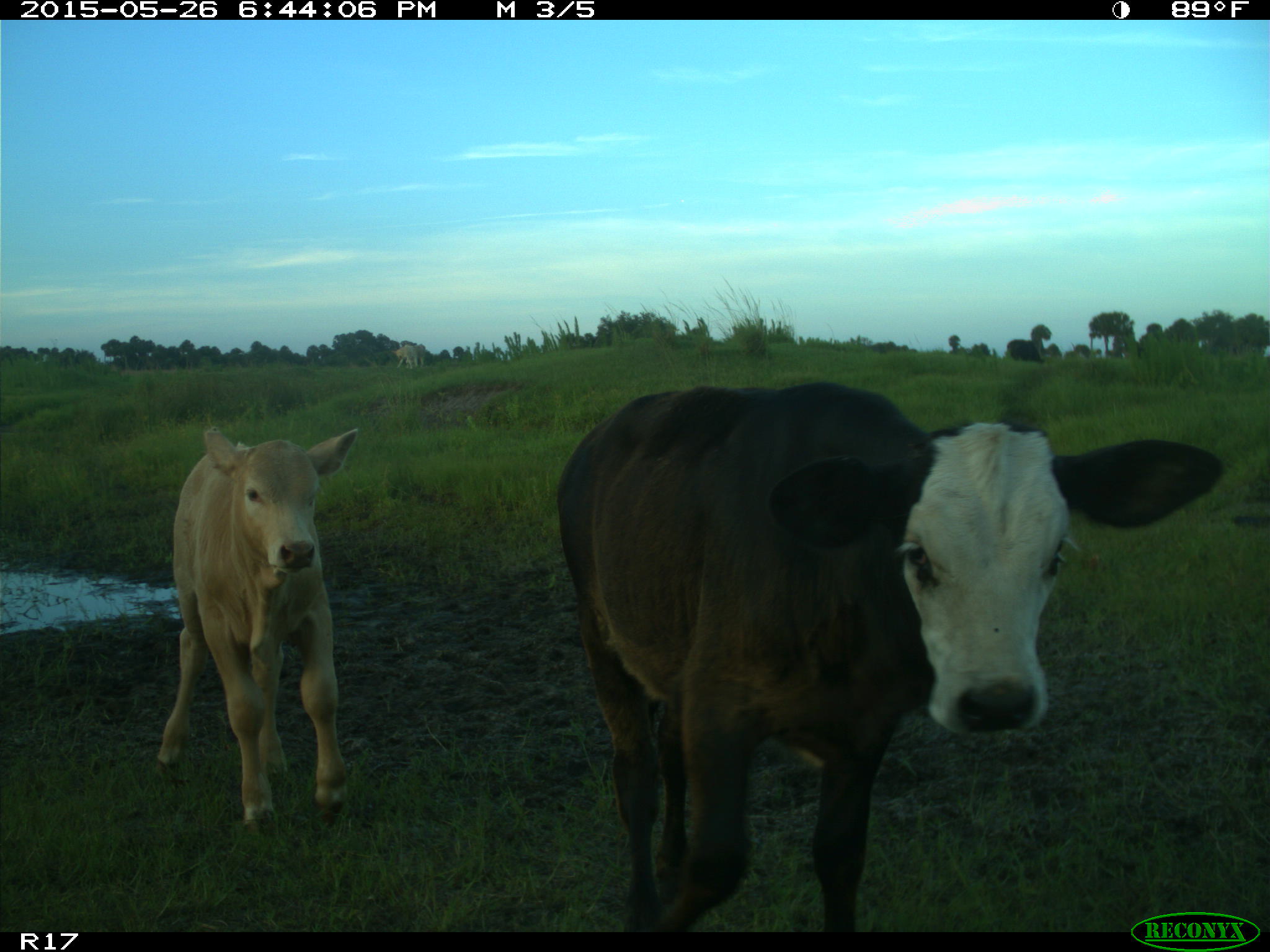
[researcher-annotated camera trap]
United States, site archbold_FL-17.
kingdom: Animalia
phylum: Chordata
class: Mammalia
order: Artiodactyla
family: Bovidae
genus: Bos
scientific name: Bos taurus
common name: domestic cow